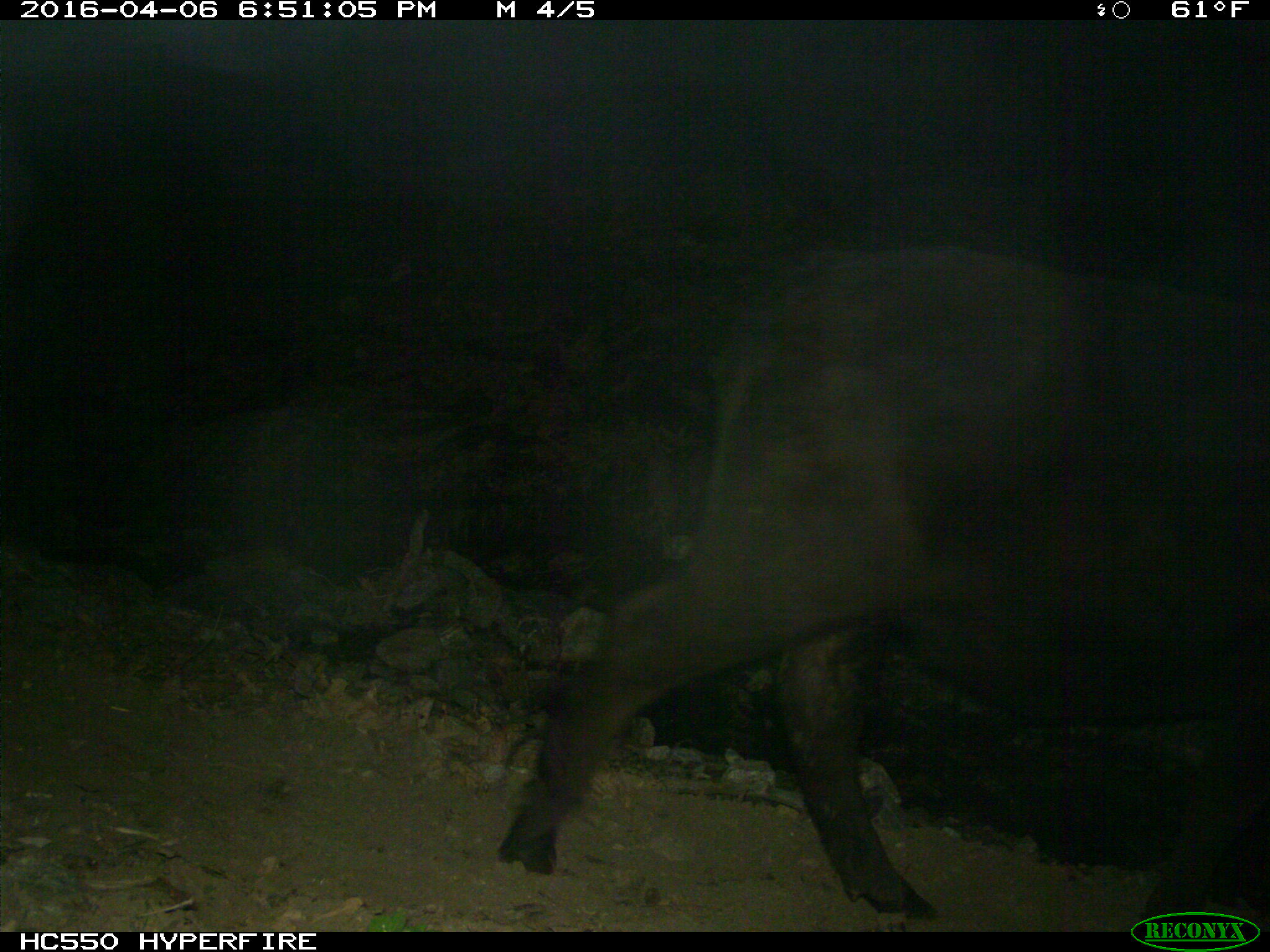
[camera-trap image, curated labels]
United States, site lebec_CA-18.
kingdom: Animalia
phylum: Chordata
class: Mammalia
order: Artiodactyla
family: Bovidae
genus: Bos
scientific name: Bos taurus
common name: domestic cow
Bos taurus (domestic cow).